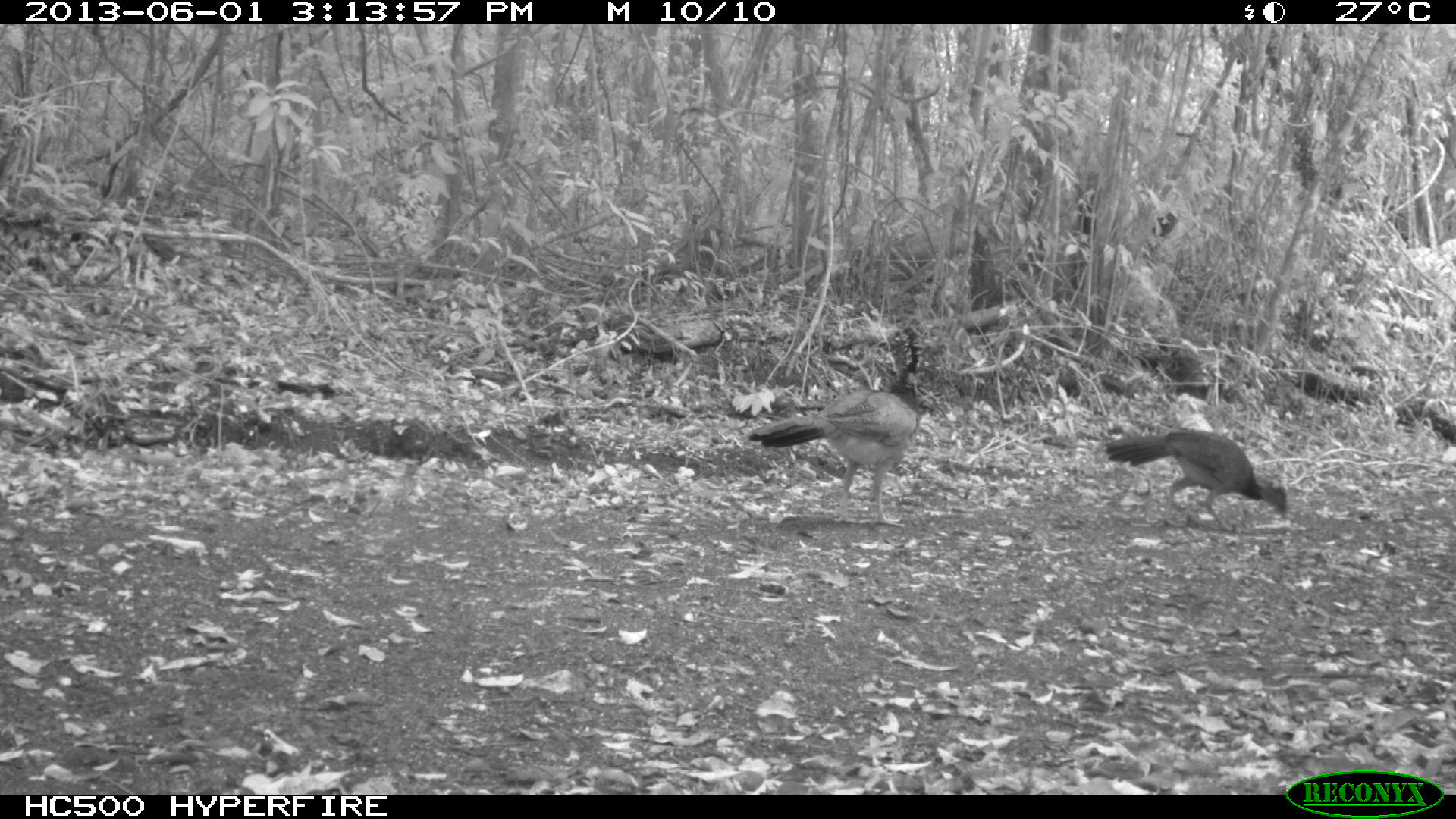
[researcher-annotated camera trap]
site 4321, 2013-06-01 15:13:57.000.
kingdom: Animalia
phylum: Chordata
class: Aves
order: Galliformes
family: Cracidae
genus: Crax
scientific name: Crax rubra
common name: great curassow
Crax rubra (great curassow), count 2.